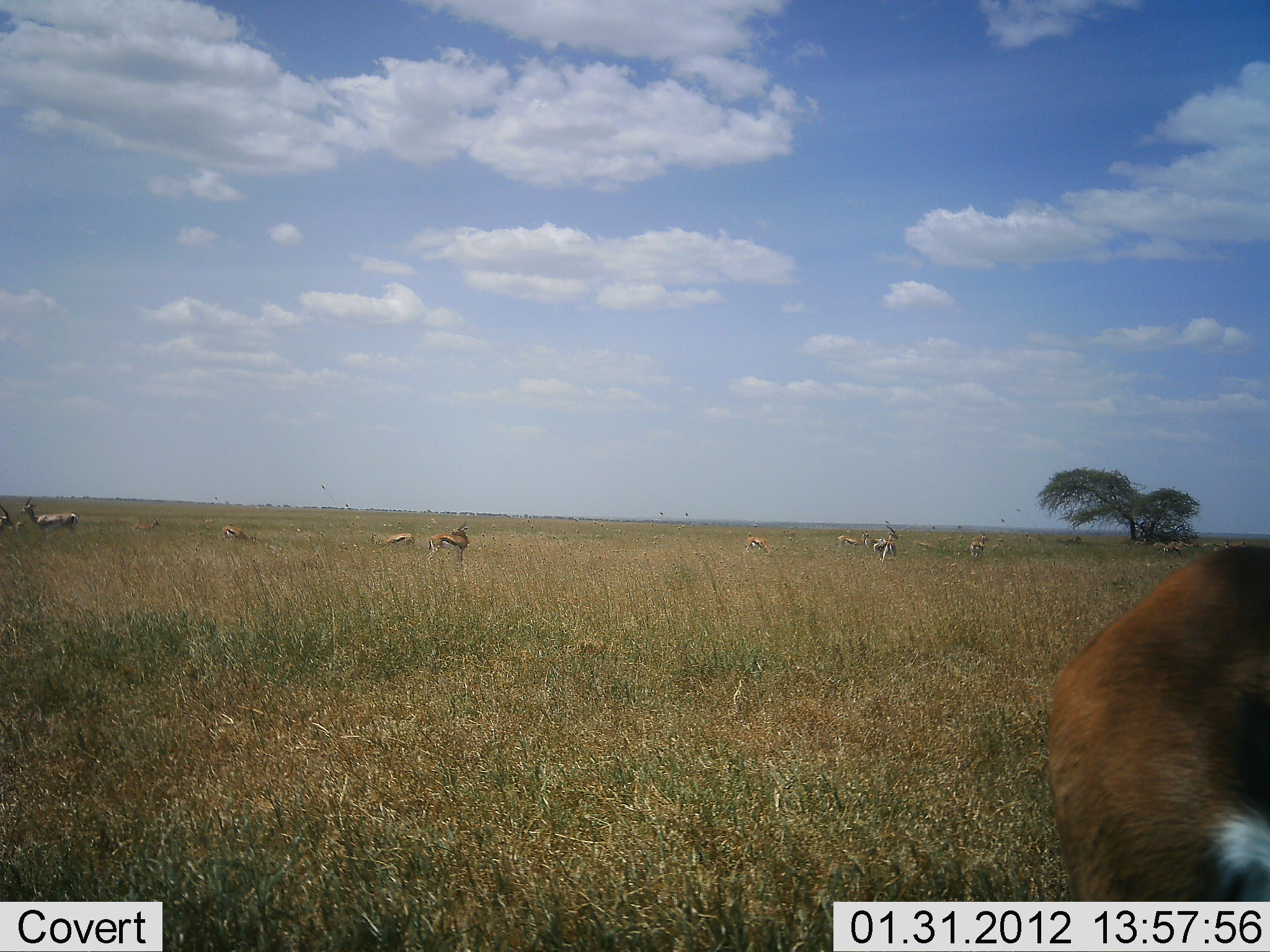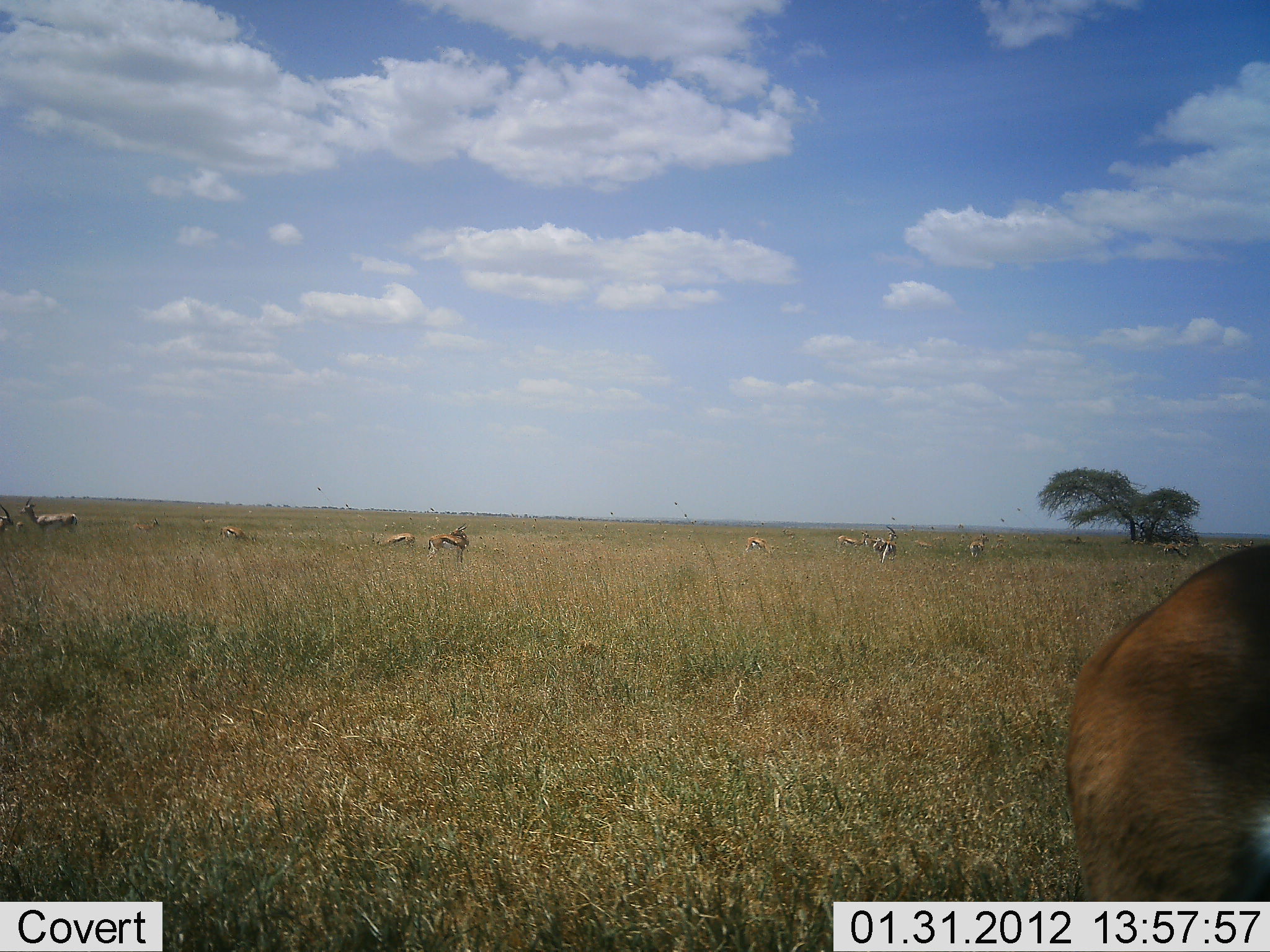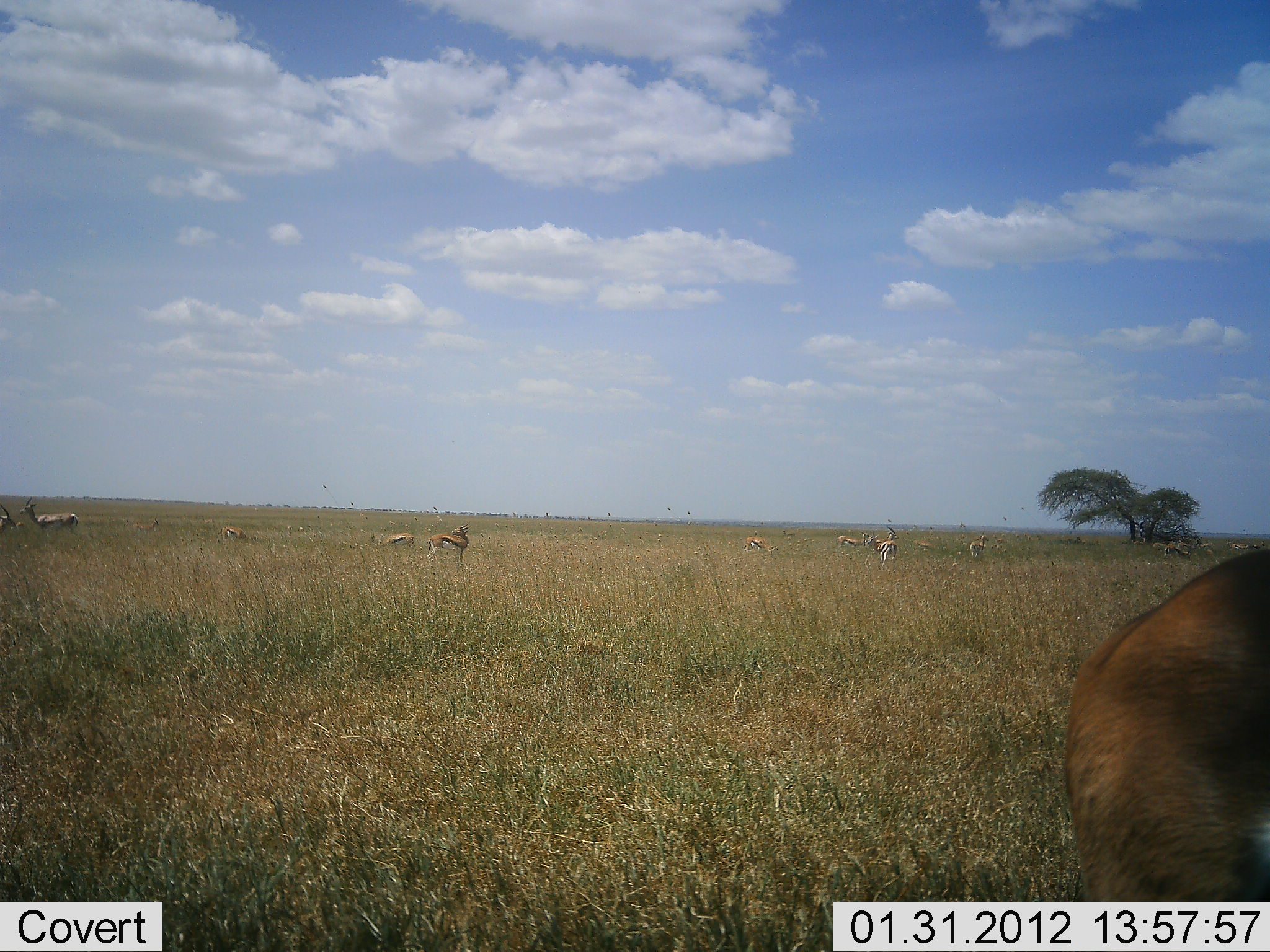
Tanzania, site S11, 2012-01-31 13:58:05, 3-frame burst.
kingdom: Animalia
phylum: Chordata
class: Mammalia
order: Artiodactyla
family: Bovidae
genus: Eudorcas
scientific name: Eudorcas thomsonii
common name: thomson's gazelle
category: gazellethomsons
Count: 11-50.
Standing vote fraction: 74%.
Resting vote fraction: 9%.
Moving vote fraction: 13%.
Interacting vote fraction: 0%.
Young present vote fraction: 0%.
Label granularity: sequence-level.